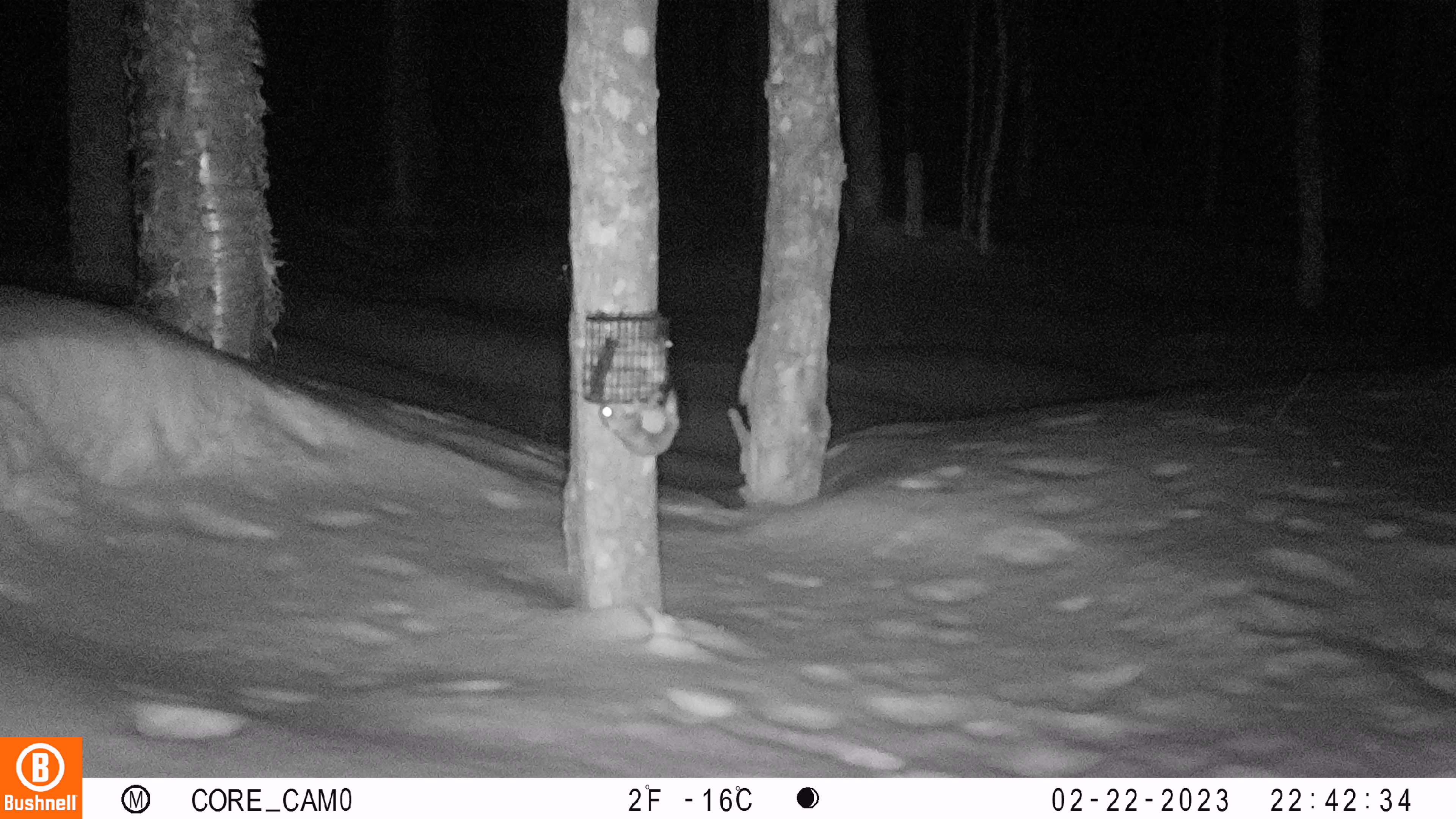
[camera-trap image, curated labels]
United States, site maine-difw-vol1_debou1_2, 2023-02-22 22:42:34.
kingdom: Animalia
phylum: Chordata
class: Mammalia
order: Rodentia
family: Sciuridae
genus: Glaucomys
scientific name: Glaucomys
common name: flying squirrel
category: flying squirrel sp.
Flying squirrel sp. (flying squirrel) (Glaucomys).